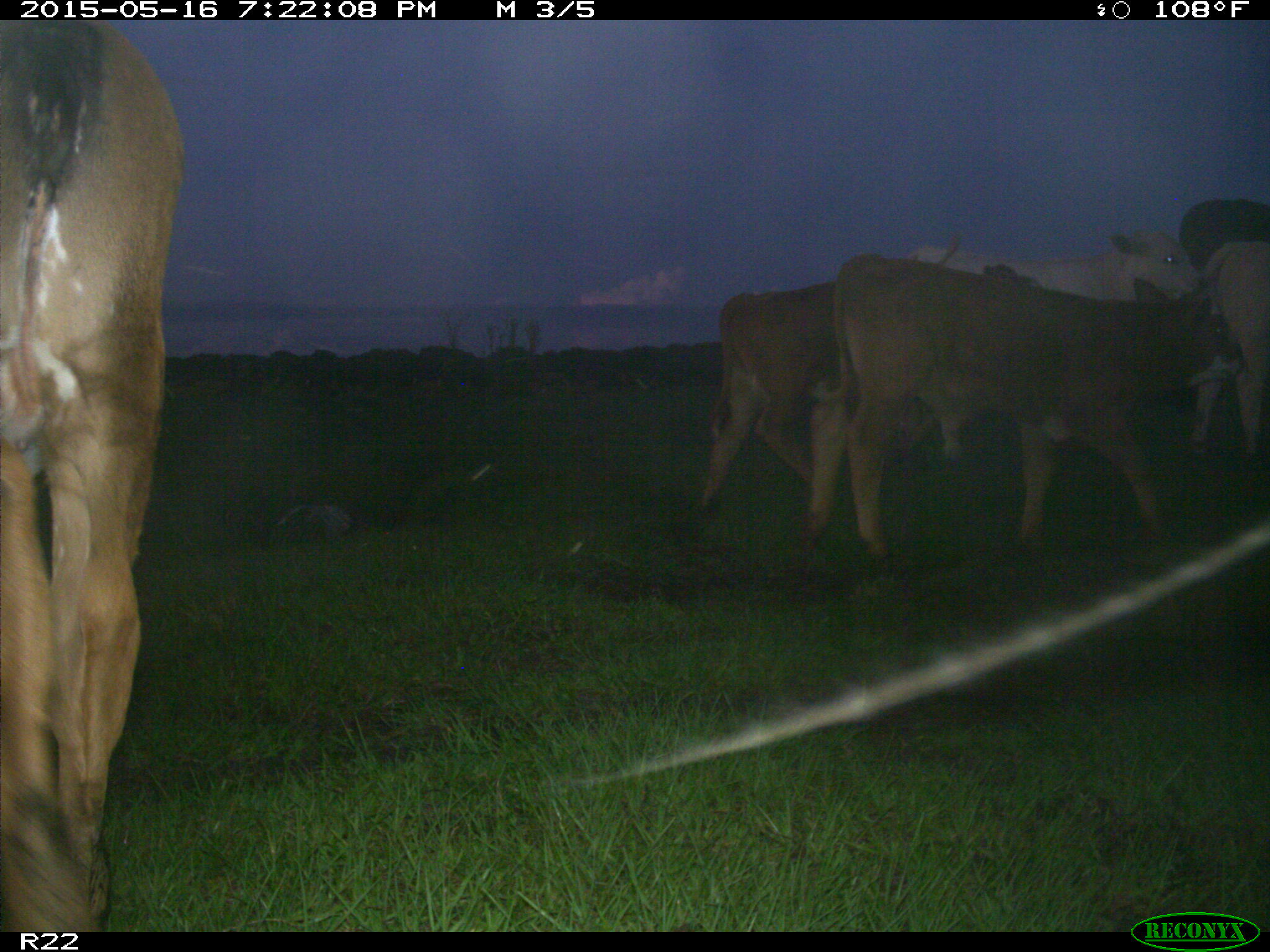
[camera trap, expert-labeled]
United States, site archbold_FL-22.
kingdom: Animalia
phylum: Chordata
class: Mammalia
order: Artiodactyla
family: Bovidae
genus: Bos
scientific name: Bos taurus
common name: domestic cow